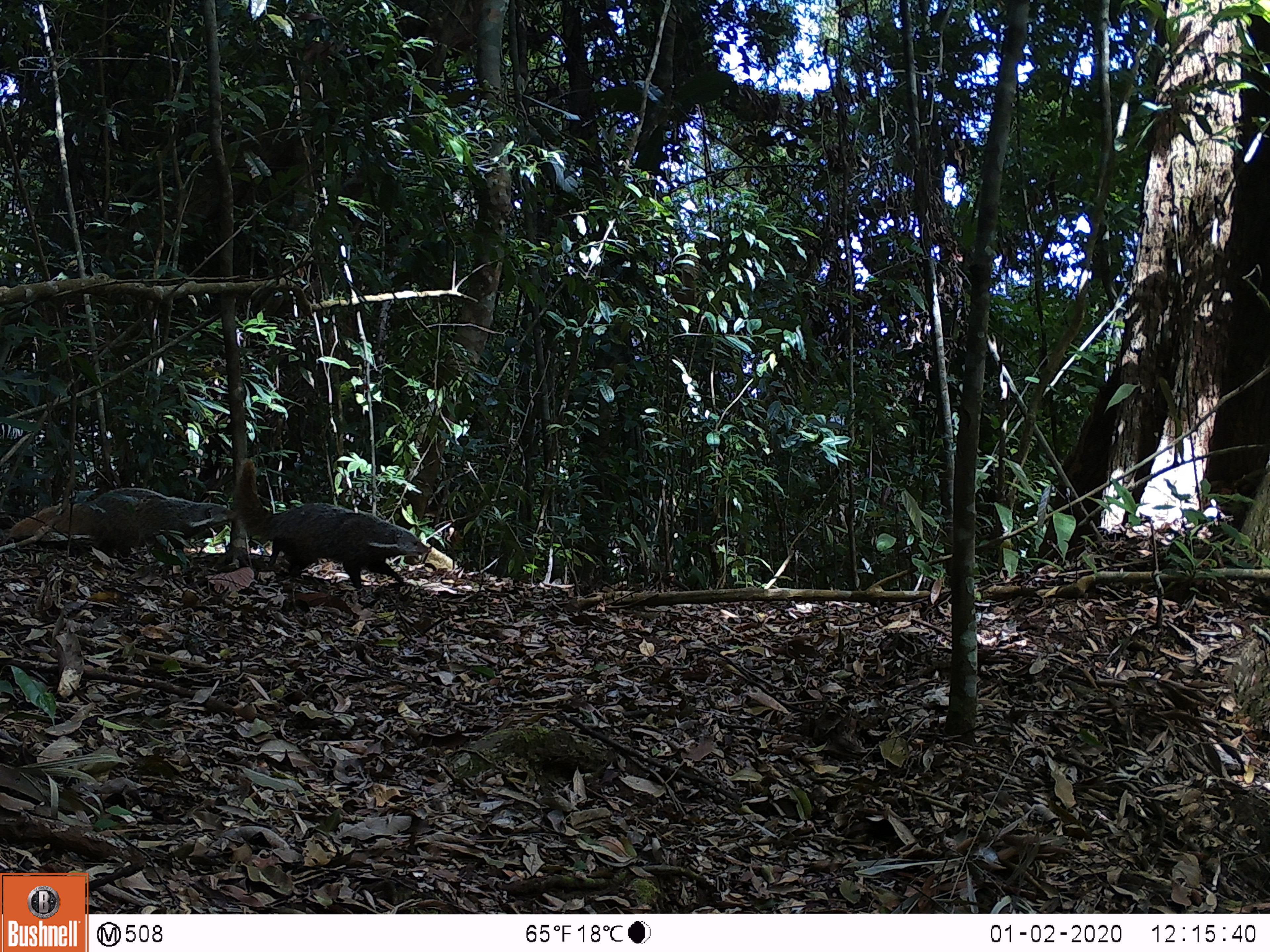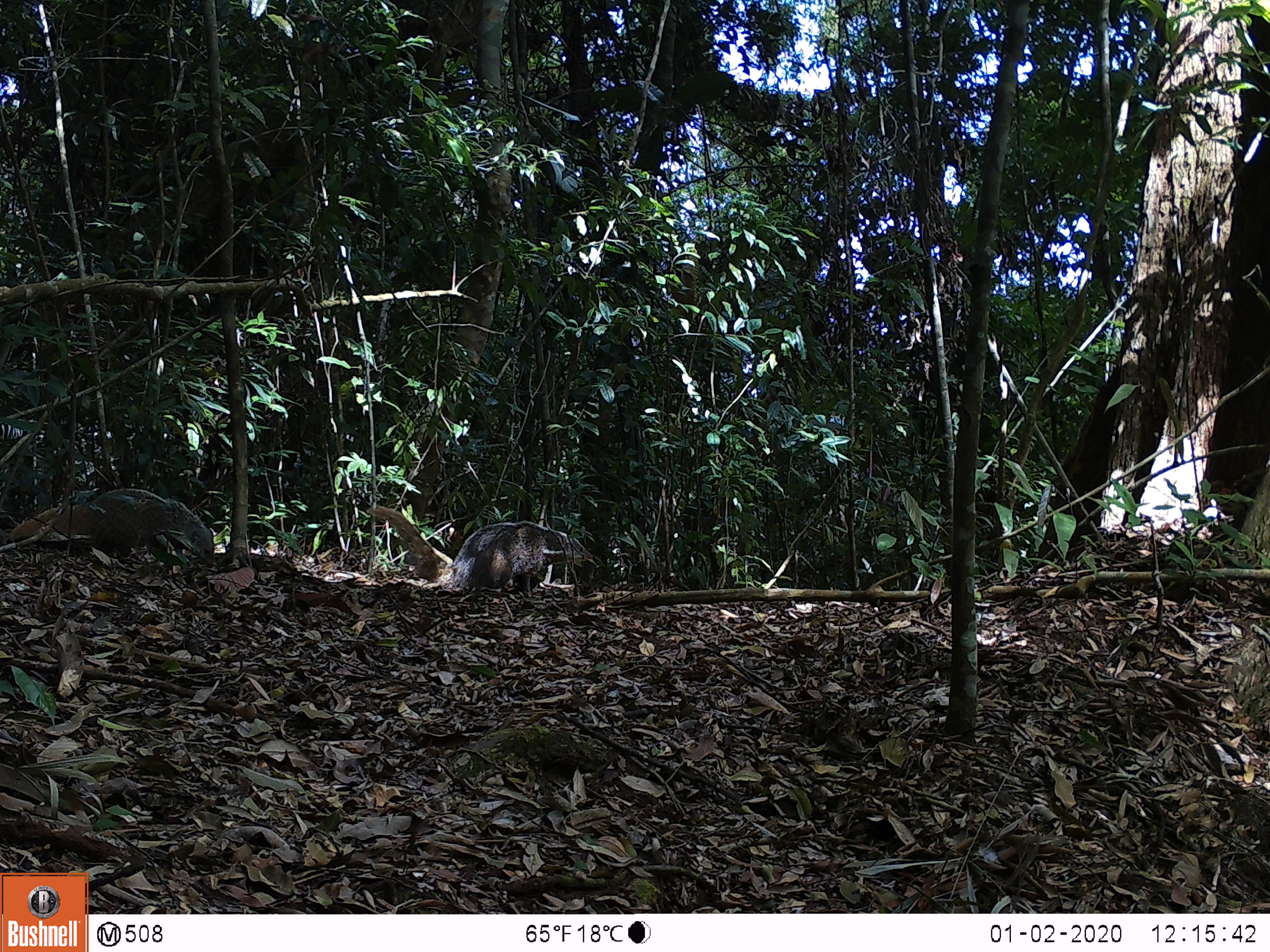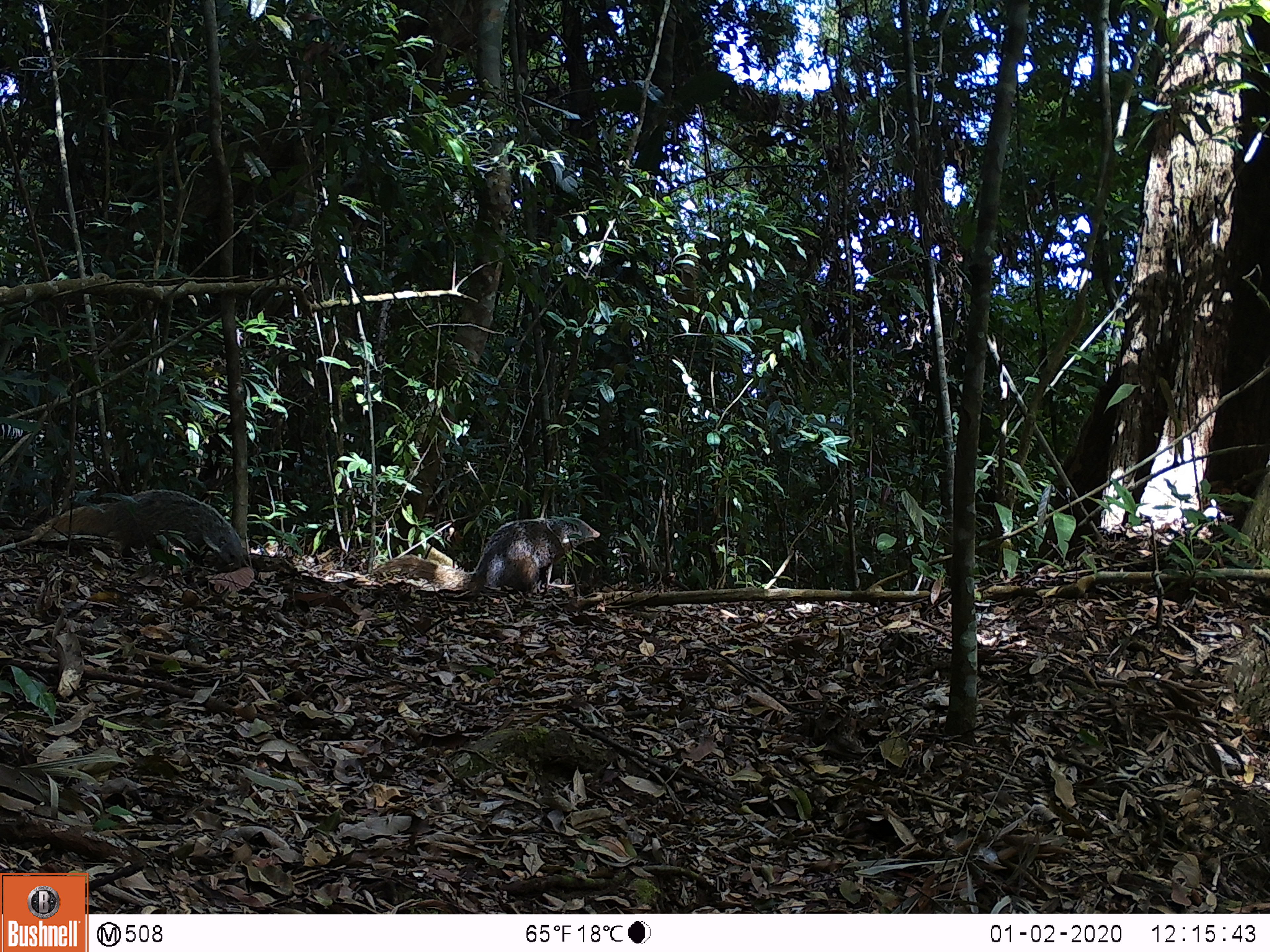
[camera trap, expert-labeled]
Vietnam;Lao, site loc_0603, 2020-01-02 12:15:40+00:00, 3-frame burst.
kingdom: Animalia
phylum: Chordata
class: Mammalia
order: Carnivora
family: Herpestidae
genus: Urva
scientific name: Urva urva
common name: crab-eating mongoose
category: crab eating mongoose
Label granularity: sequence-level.